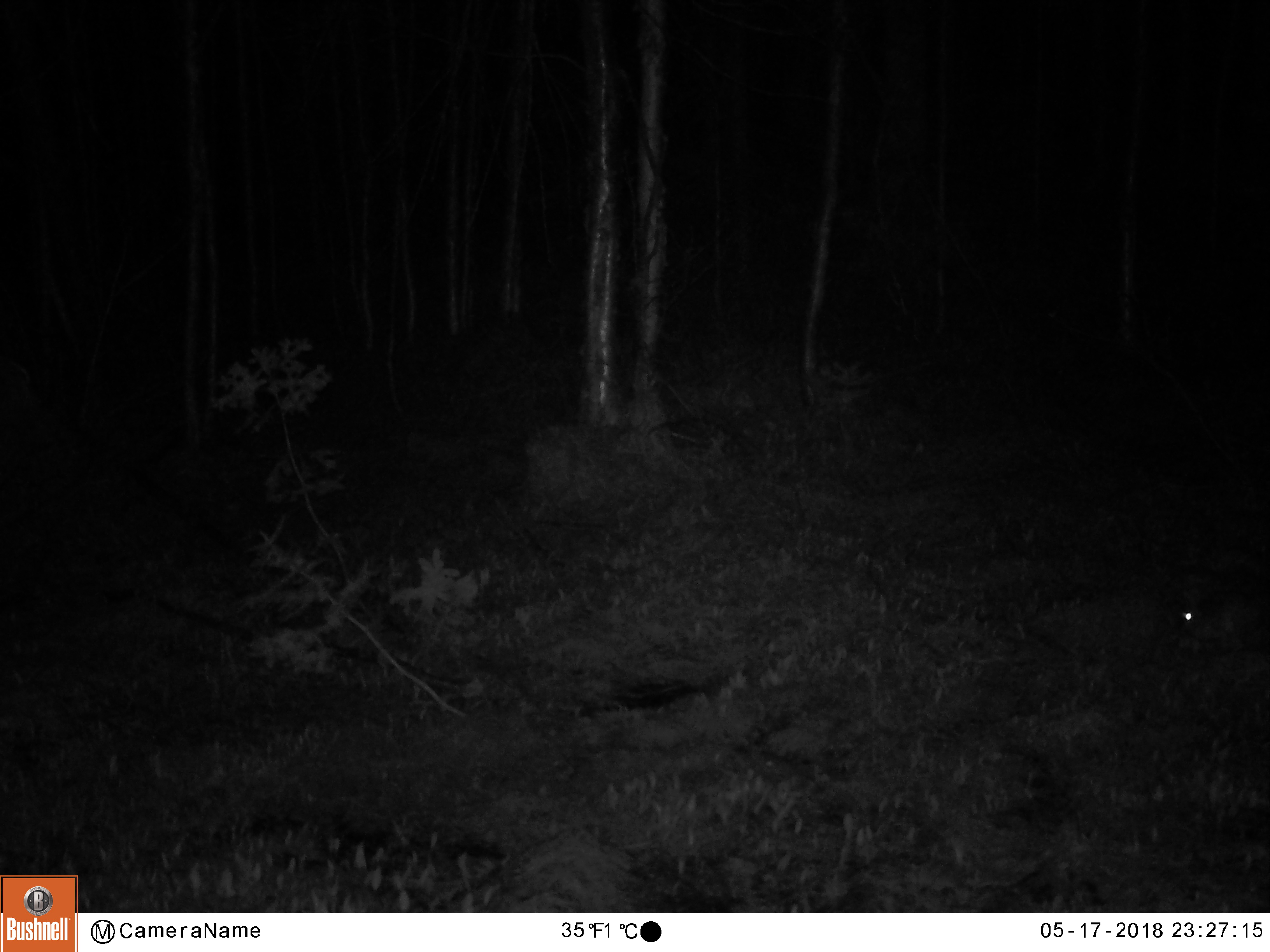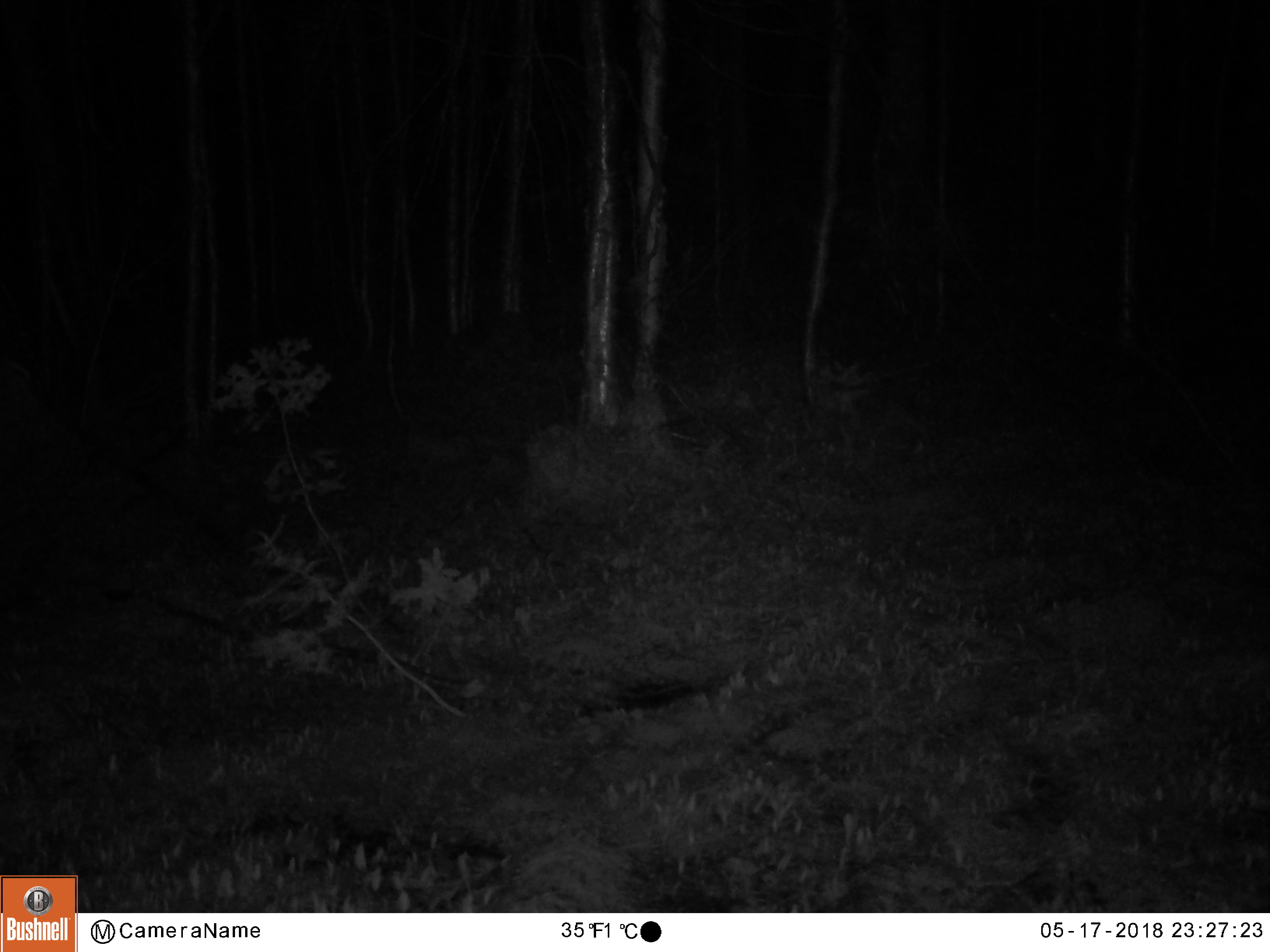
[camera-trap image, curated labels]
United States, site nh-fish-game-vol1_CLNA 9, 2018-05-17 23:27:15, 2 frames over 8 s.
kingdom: Animalia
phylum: Chordata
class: Mammalia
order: Lagomorpha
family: Leporidae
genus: Lepus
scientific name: Lepus americanus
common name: snowshoe hare